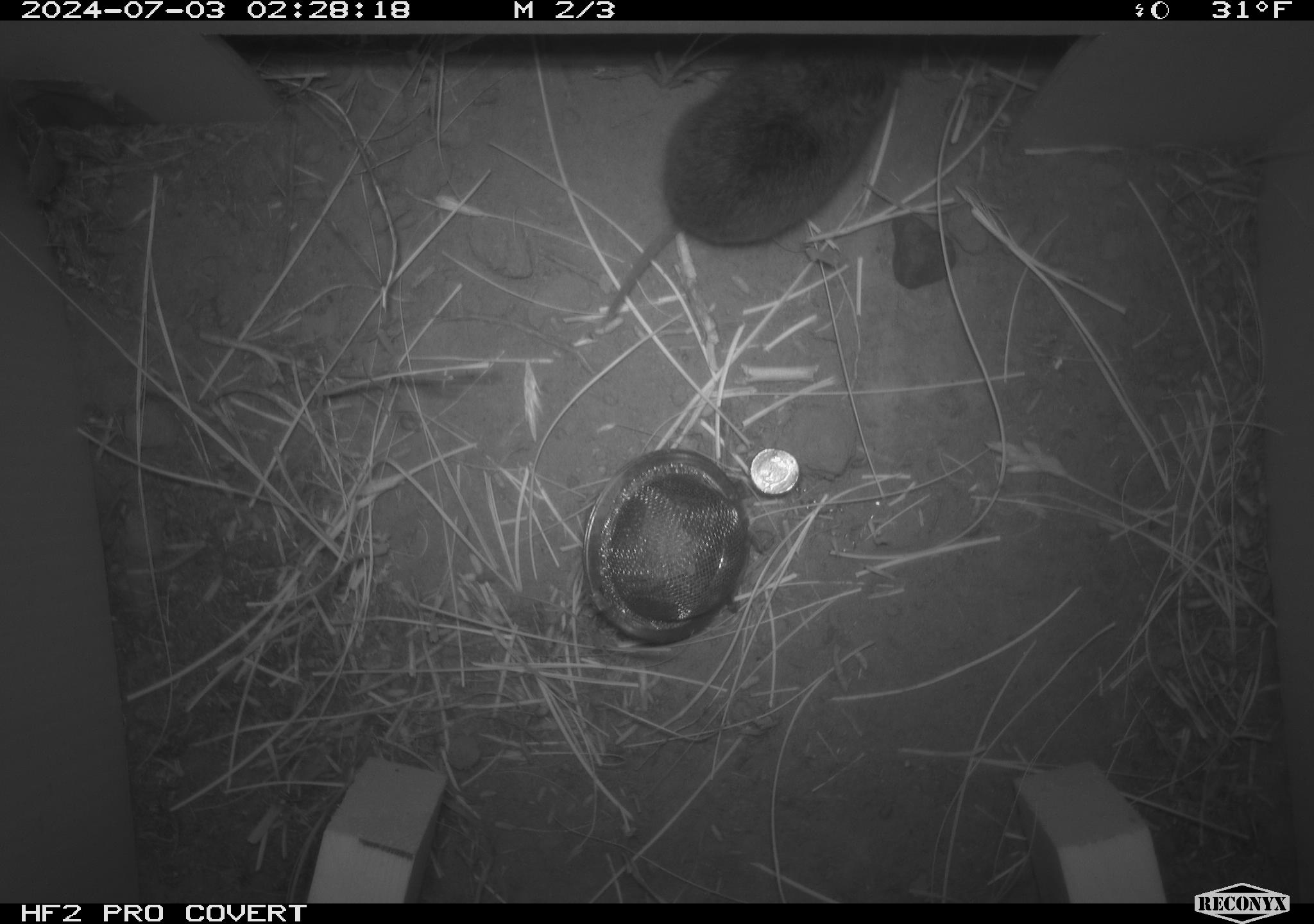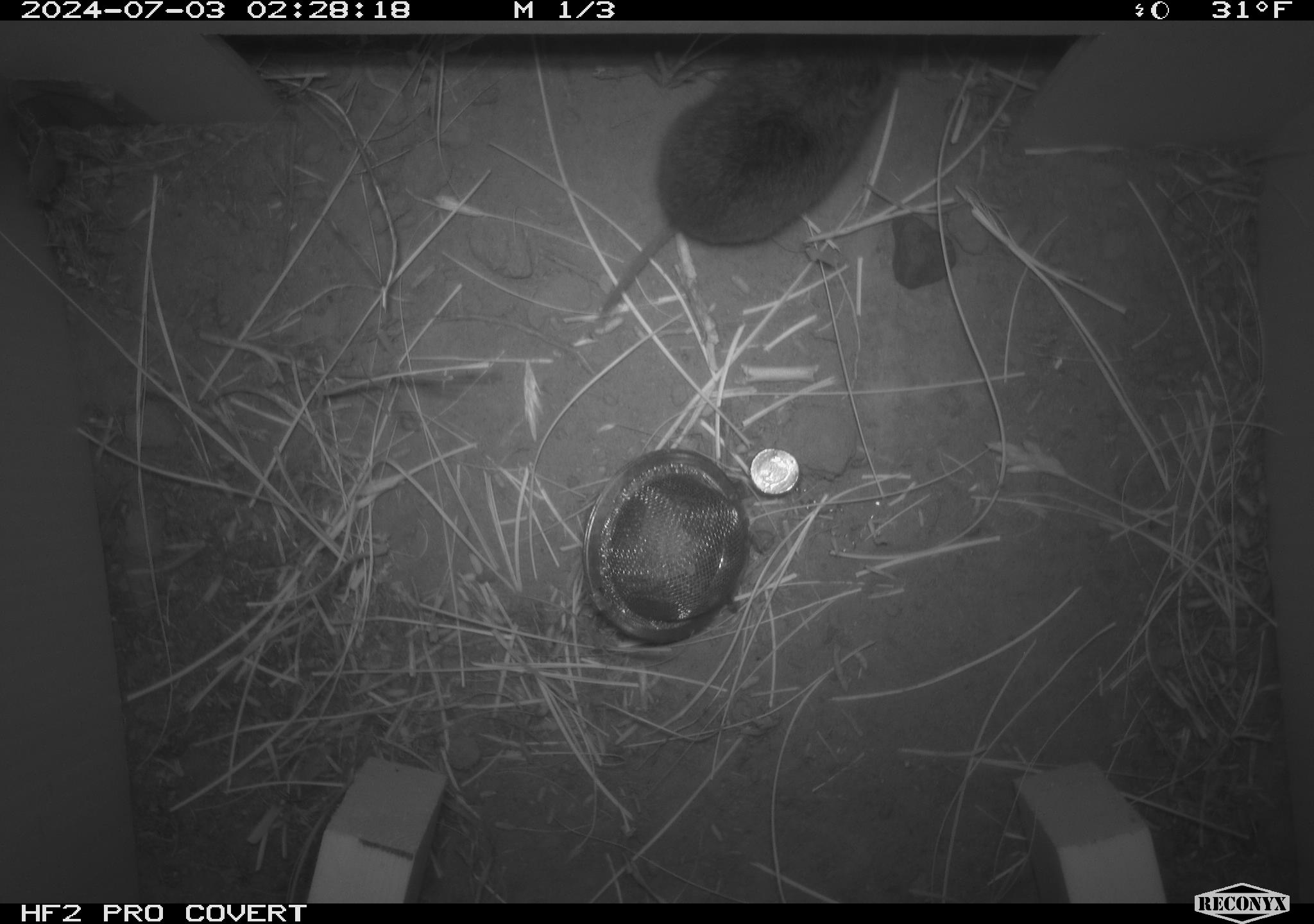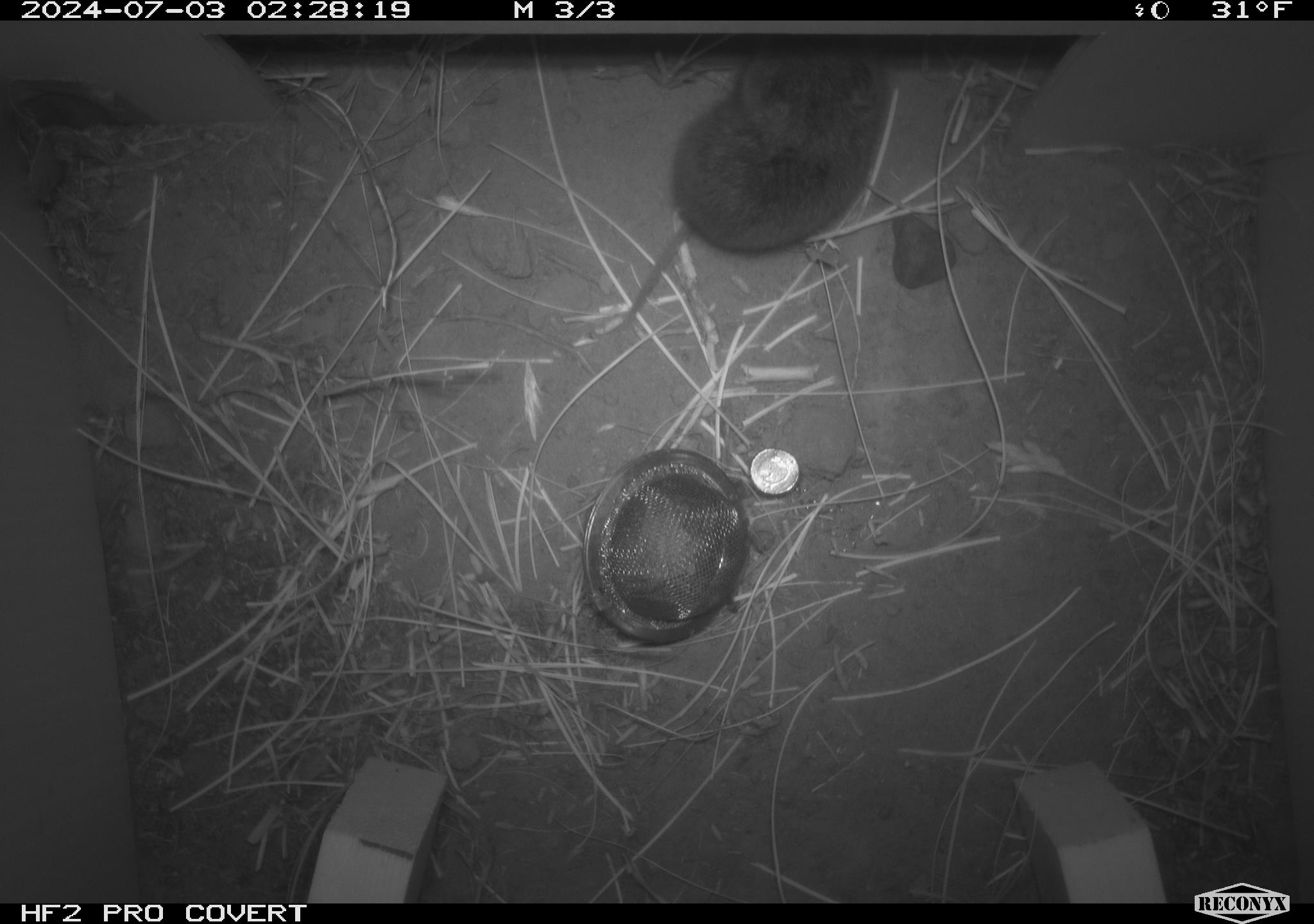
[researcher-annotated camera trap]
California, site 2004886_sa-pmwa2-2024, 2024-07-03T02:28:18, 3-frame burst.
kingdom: Animalia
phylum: Chordata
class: Mammalia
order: Rodentia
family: Cricetidae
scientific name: Arvicolinae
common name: voles, lemmings, and muskrats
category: arvicolinae subfamily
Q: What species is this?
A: Arvicolinae subfamily (voles, lemmings, and muskrats) (Arvicolinae).